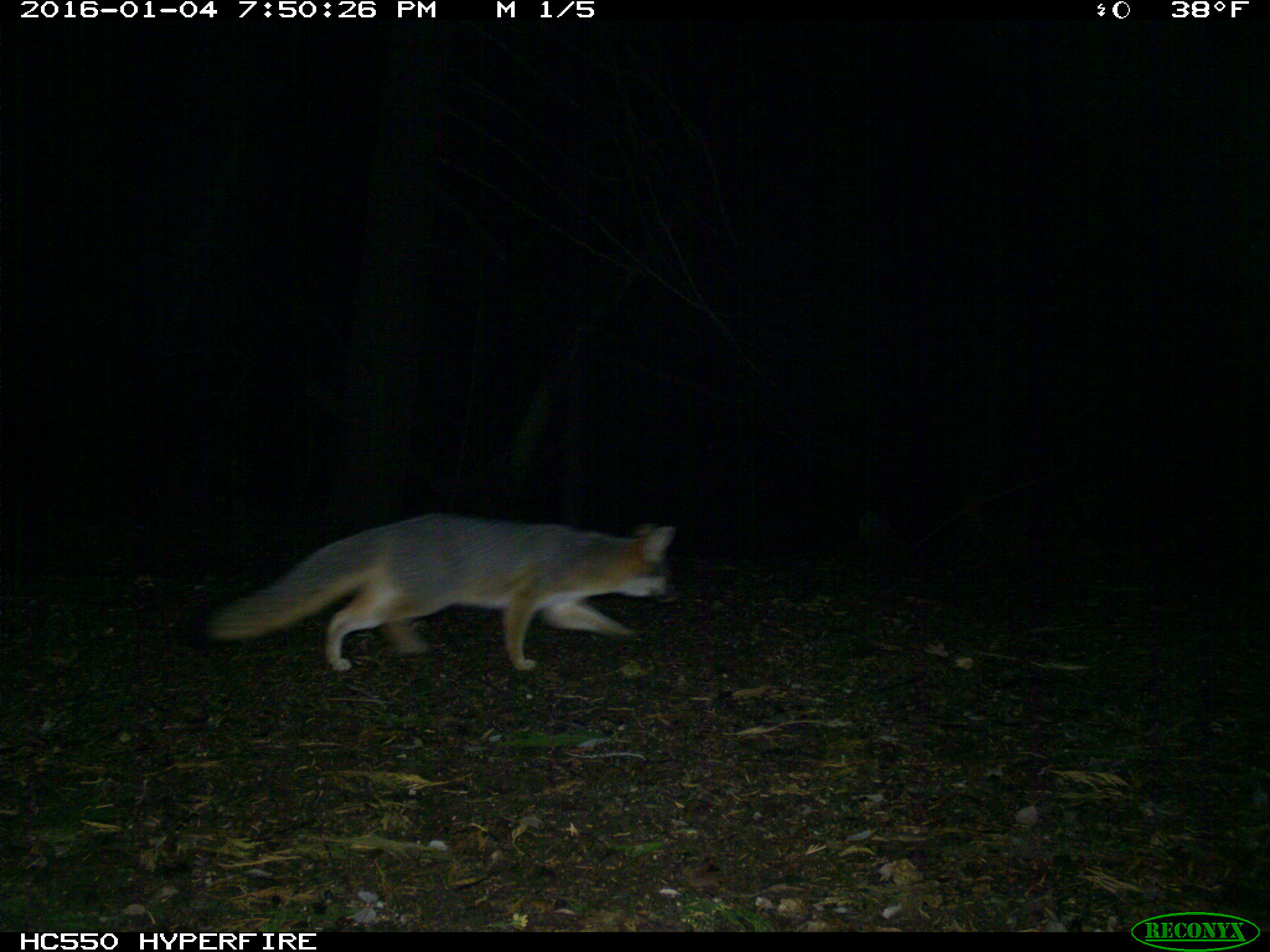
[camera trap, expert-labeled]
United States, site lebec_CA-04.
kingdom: Animalia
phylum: Chordata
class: Mammalia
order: Carnivora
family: Canidae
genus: Urocyon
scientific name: Urocyon cinereoargenteus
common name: gray fox